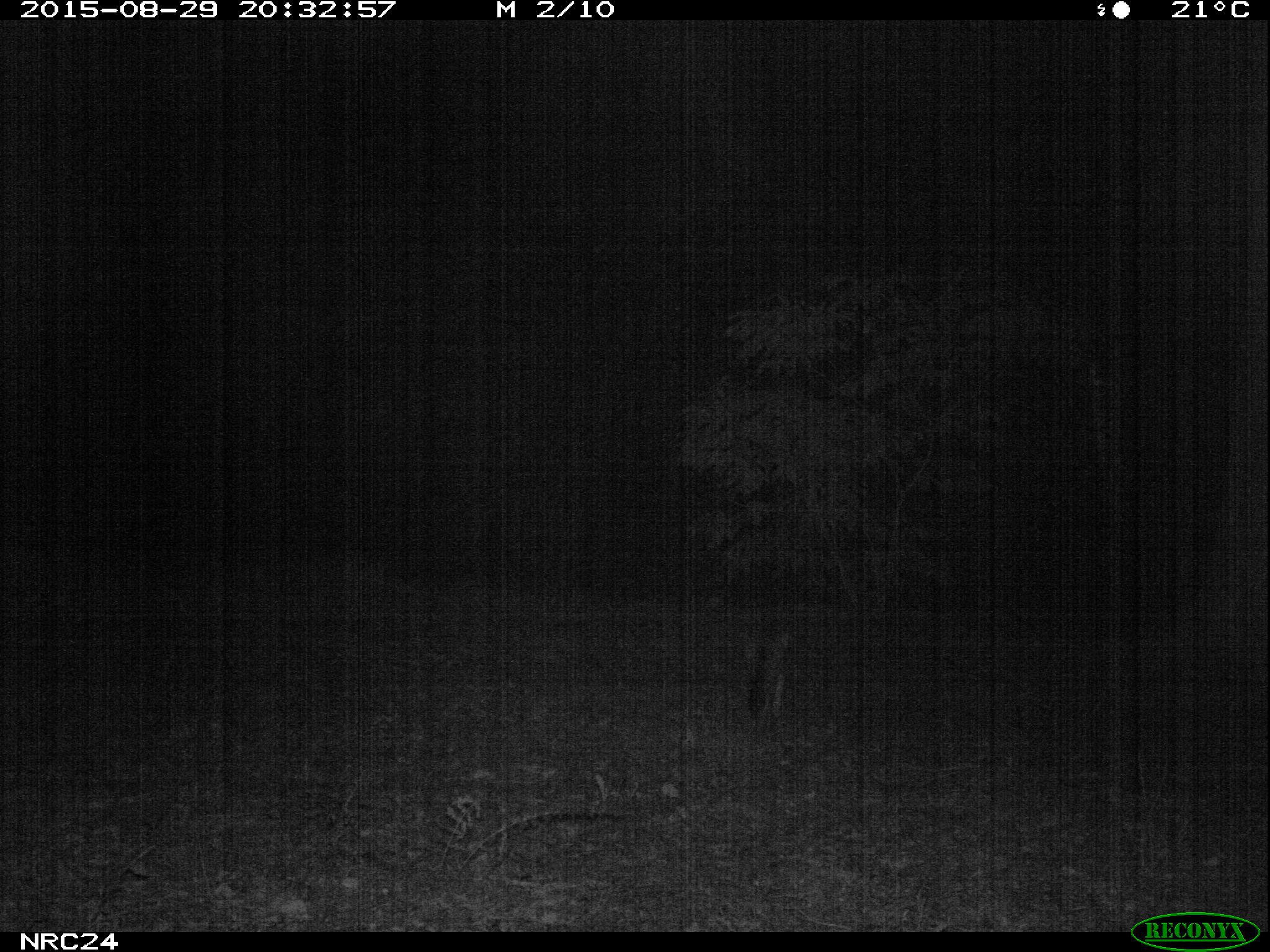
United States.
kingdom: Animalia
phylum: Chordata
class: Mammalia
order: Carnivora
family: Canidae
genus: Urocyon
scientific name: Urocyon cinereoargenteus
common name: gray fox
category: Grey Fox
Grey Fox (gray fox) (Urocyon cinereoargenteus).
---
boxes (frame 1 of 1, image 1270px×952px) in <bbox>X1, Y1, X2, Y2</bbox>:
Grey Fox: <bbox>727, 595, 806, 720</bbox>